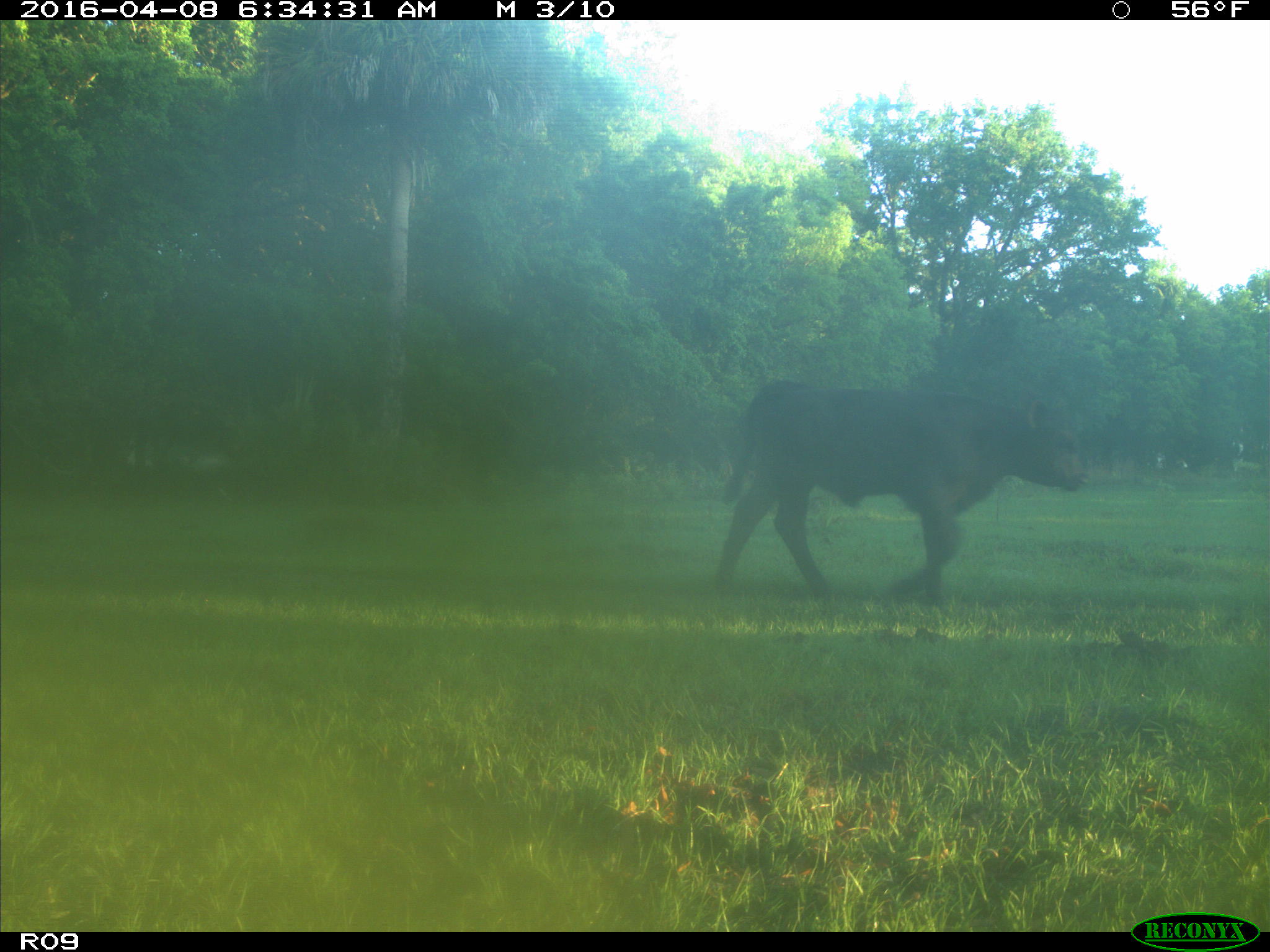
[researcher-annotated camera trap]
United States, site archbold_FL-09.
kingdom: Animalia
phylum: Chordata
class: Mammalia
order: Artiodactyla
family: Bovidae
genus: Bos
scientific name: Bos taurus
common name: domestic cow